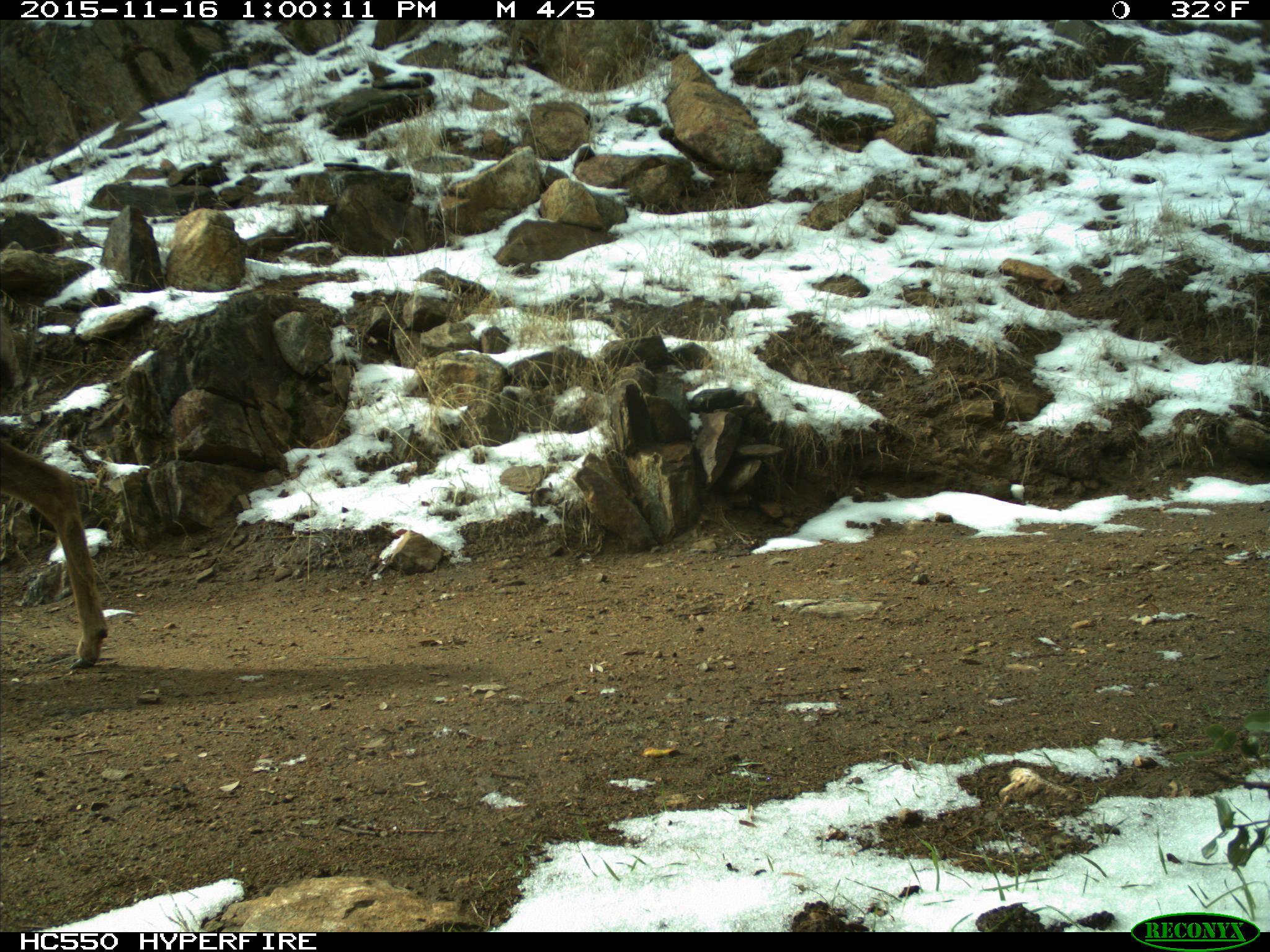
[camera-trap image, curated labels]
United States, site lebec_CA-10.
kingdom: Animalia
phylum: Chordata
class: Mammalia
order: Artiodactyla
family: Cervidae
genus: Odocoileus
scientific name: Odocoileus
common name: deer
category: unidentified deer